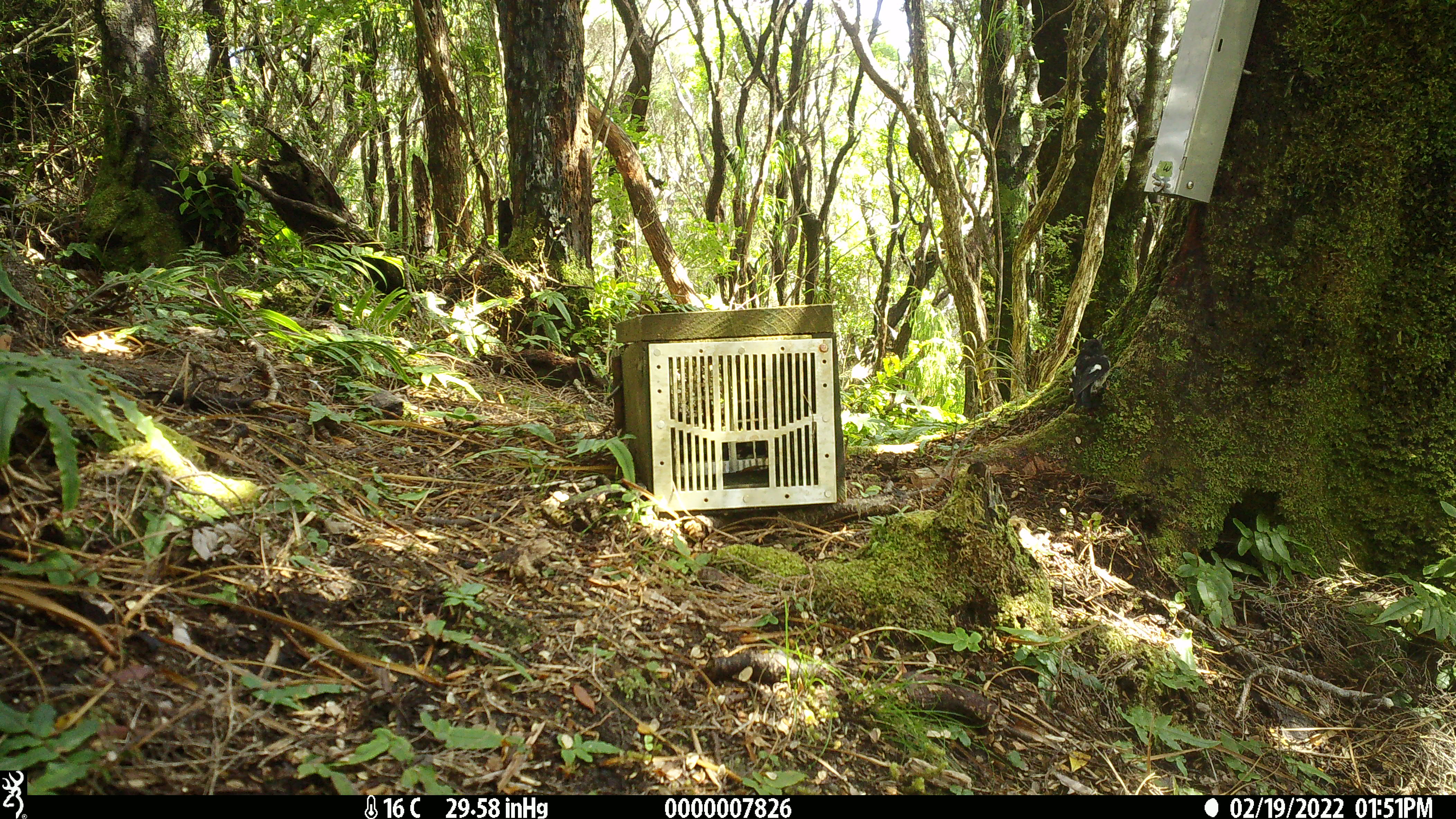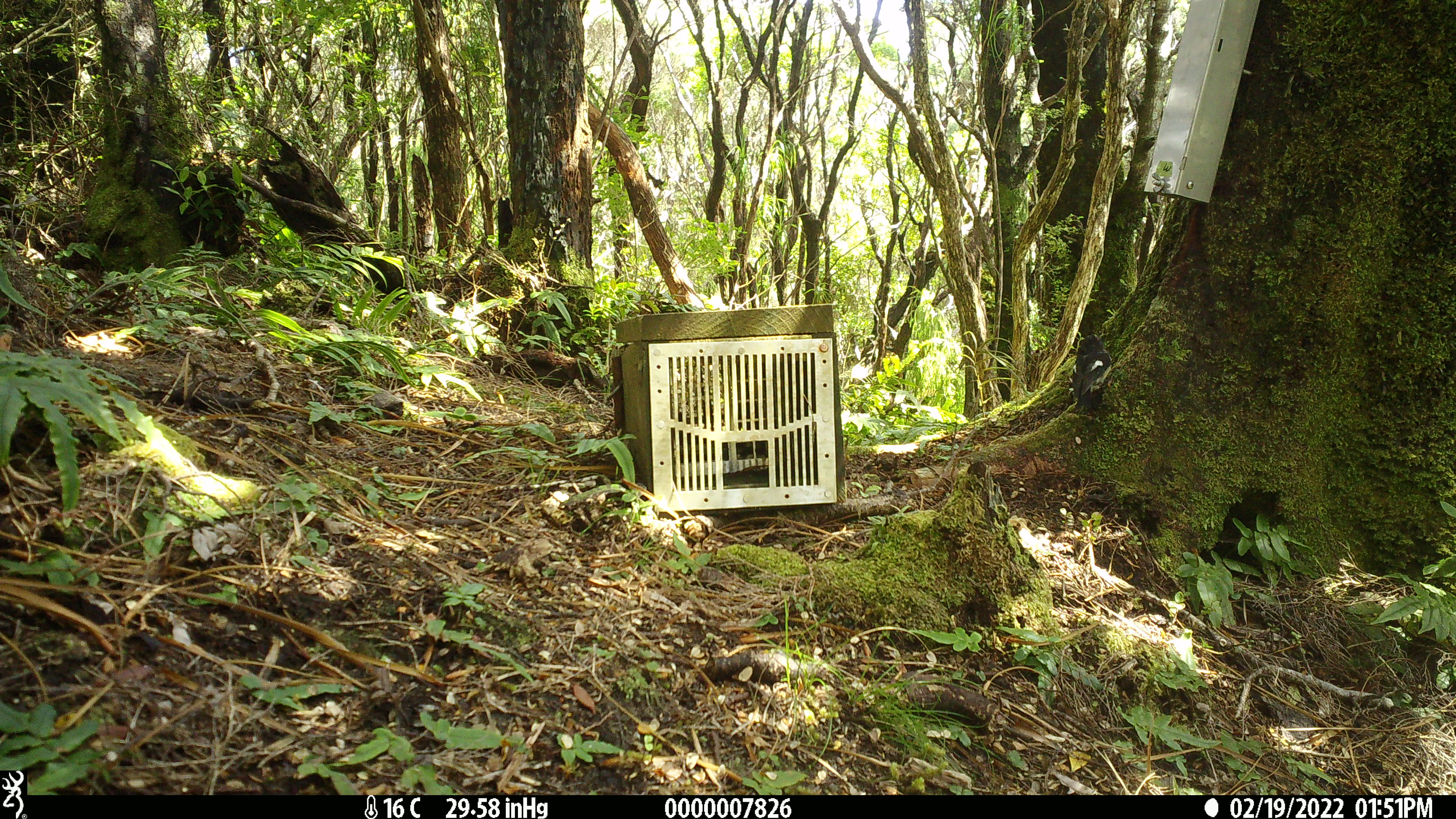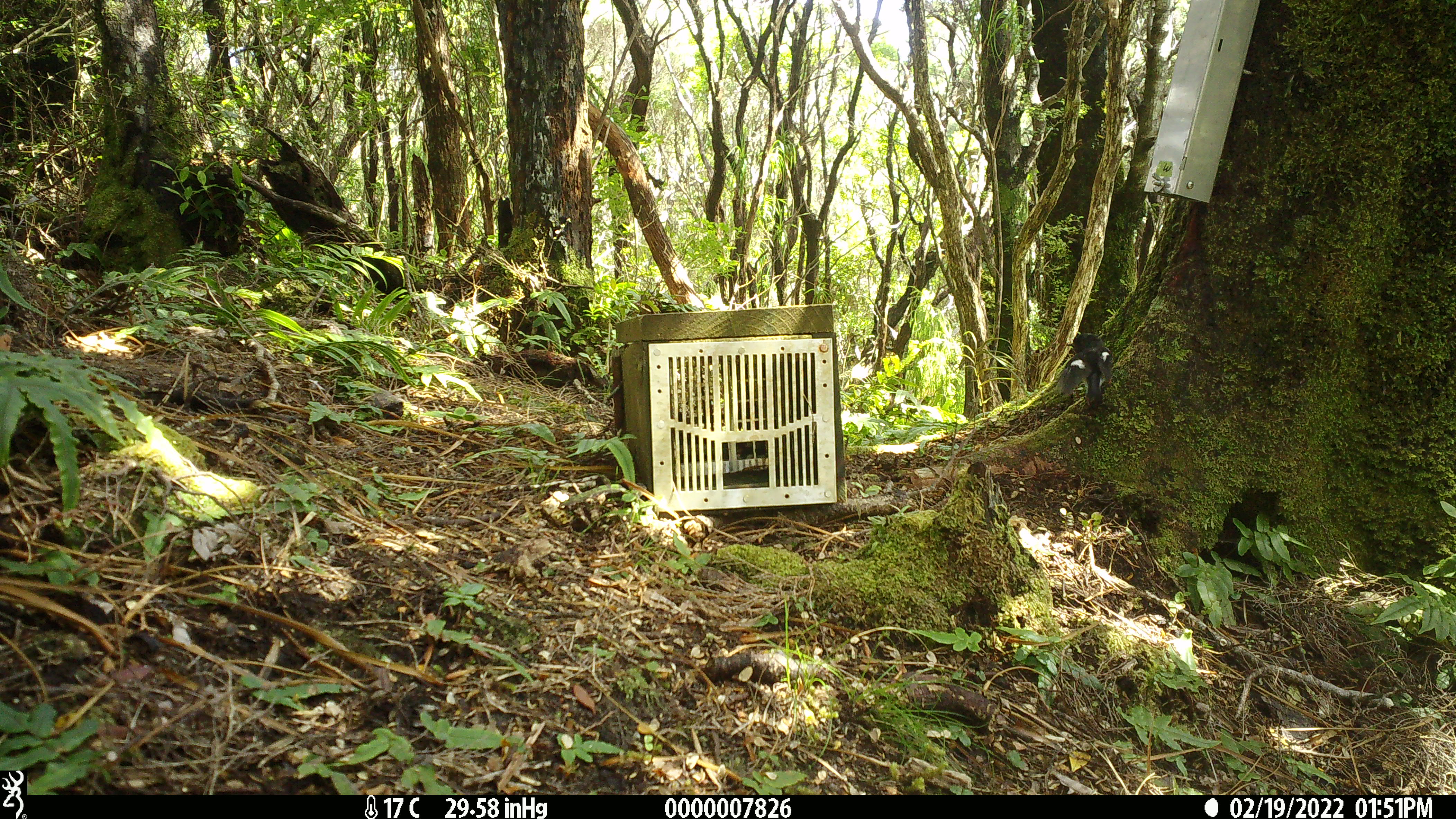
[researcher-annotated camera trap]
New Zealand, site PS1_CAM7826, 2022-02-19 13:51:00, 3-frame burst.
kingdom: Animalia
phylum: Chordata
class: Aves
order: Passeriformes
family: Petroicidae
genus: Petroica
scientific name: Petroica macrocephala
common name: tomtit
Tomtit (Petroica macrocephala).